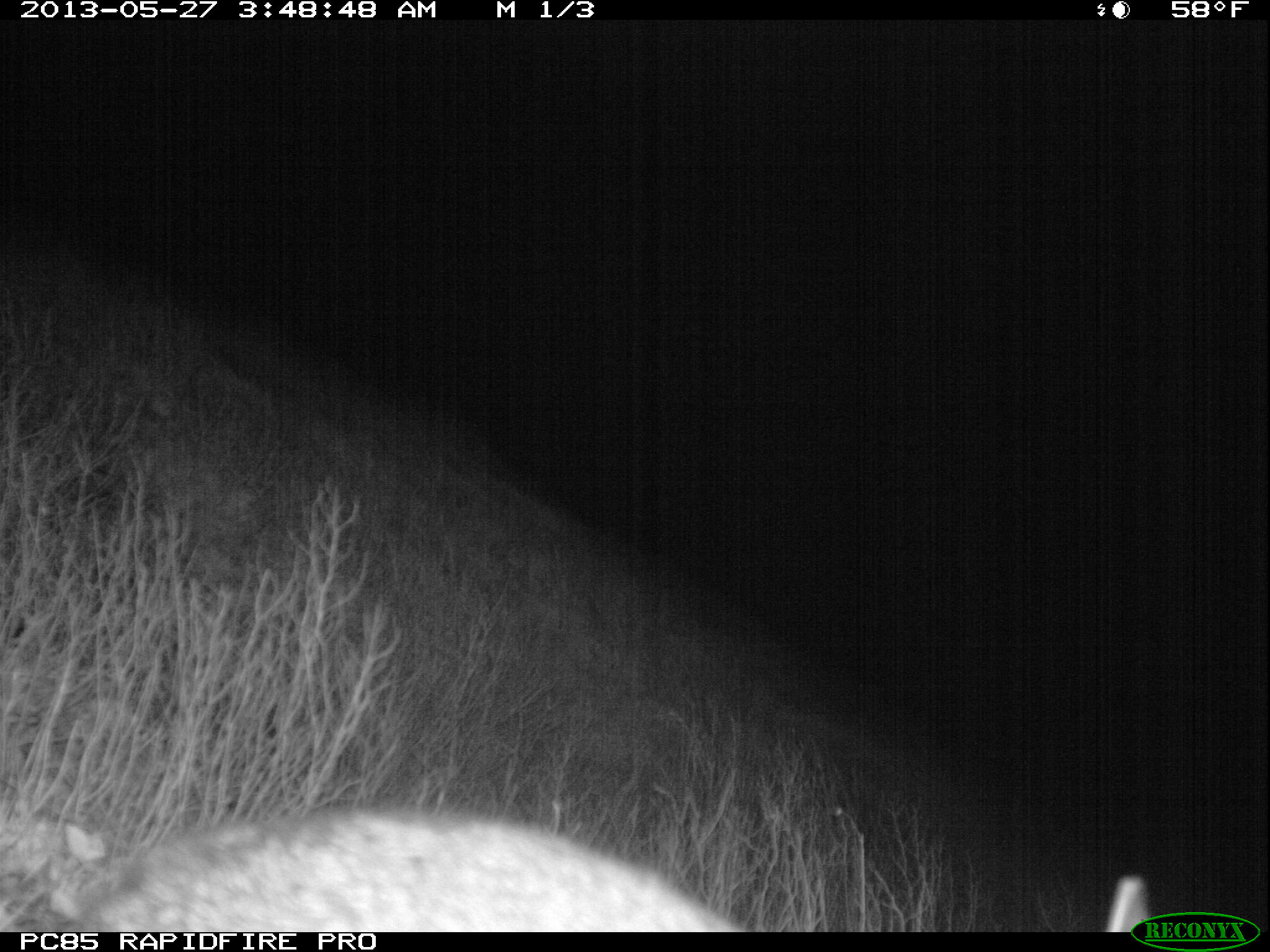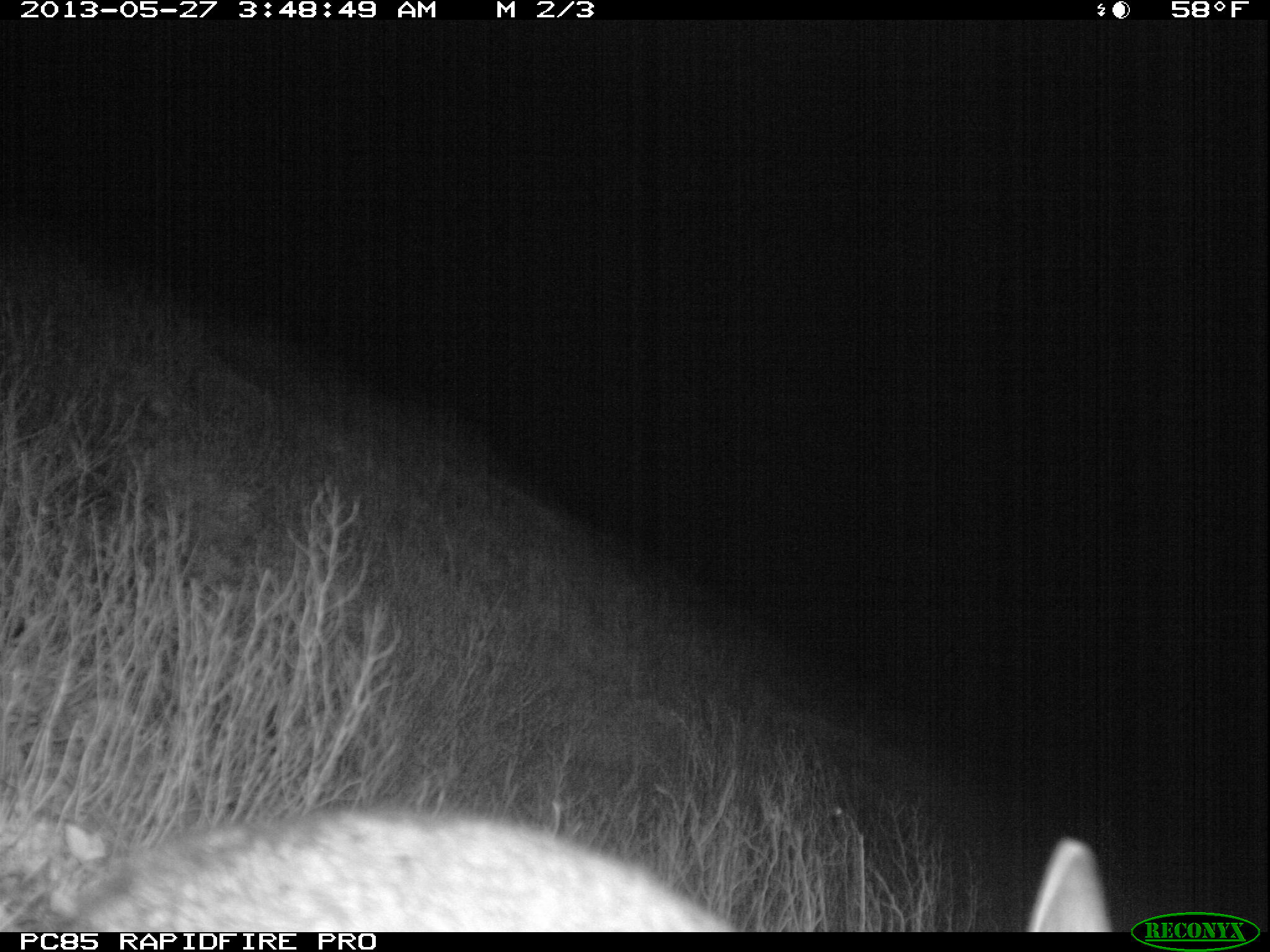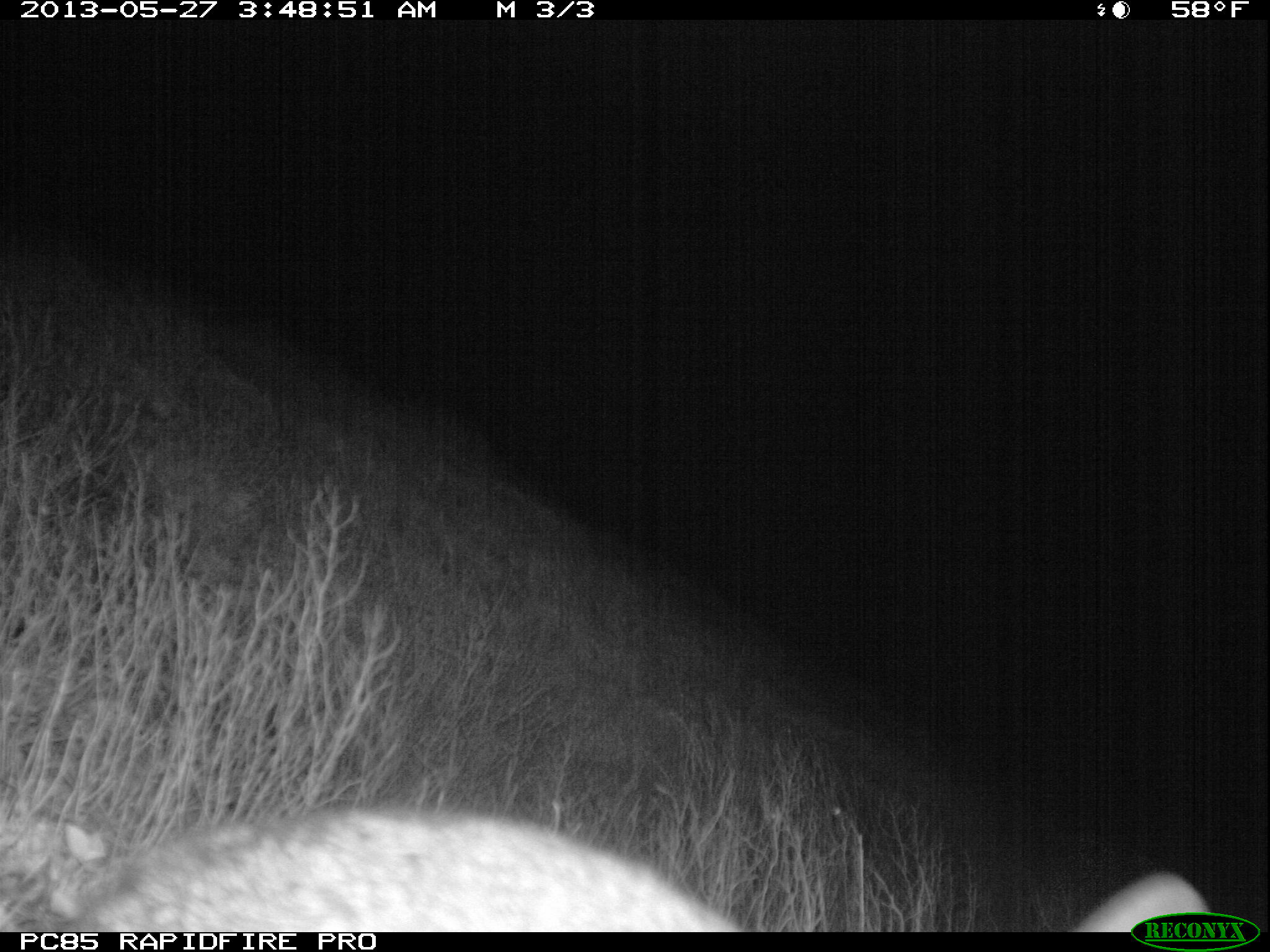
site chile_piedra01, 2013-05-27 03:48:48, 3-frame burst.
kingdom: Animalia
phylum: Chordata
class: Mammalia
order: Lagomorpha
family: Leporidae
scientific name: Leporidae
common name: rabbits and hares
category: rabbit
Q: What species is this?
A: Rabbit (rabbits and hares) (Leporidae).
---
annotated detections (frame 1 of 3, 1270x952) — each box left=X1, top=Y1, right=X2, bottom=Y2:
rabbit: left=46, top=806, right=756, bottom=930; left=1101, top=871, right=1153, bottom=932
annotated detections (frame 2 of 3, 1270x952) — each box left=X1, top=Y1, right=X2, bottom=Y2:
rabbit: left=6, top=793, right=1153, bottom=933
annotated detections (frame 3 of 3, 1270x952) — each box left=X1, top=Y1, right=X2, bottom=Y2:
rabbit: left=27, top=807, right=761, bottom=930; left=1066, top=865, right=1216, bottom=932